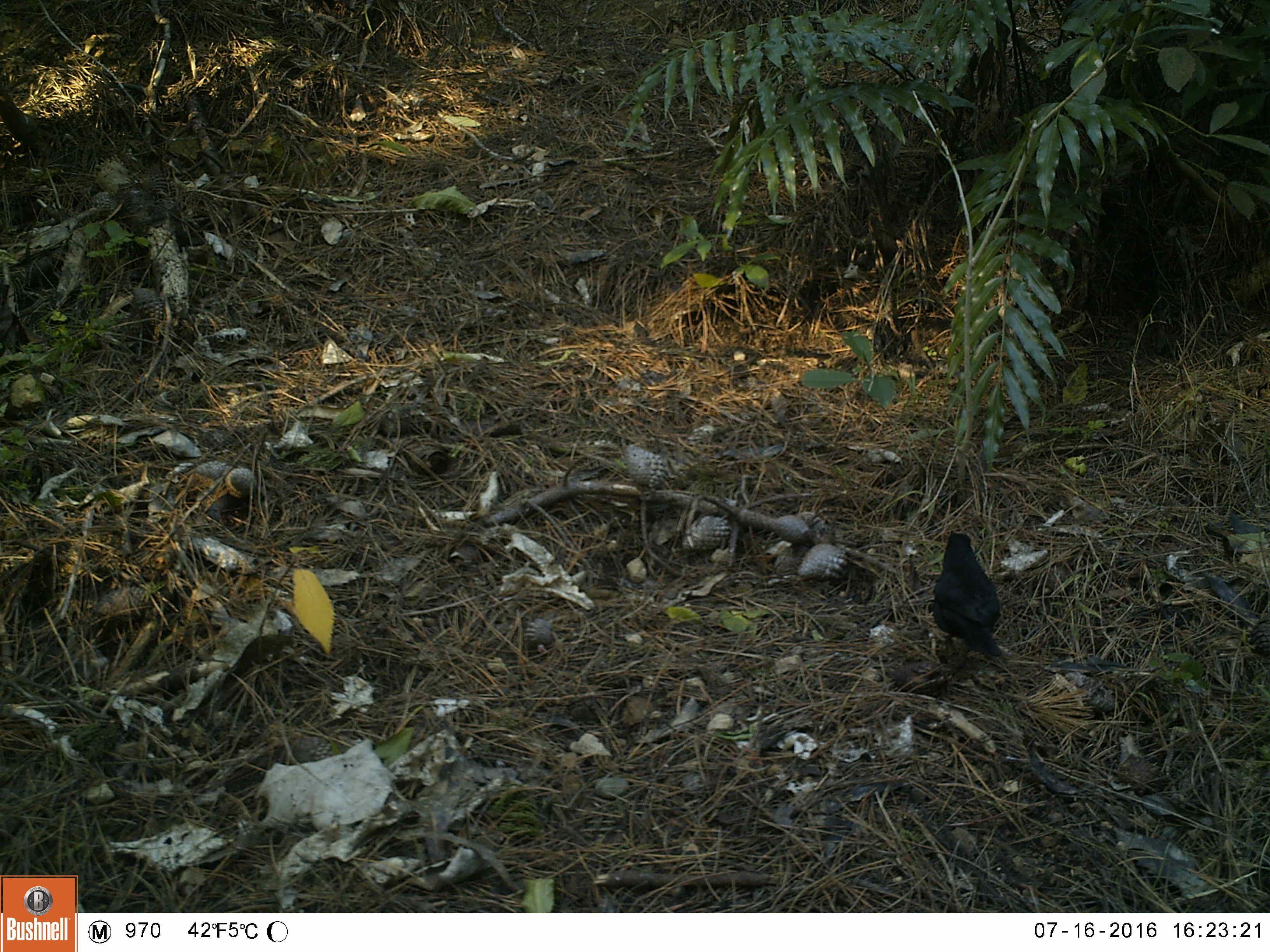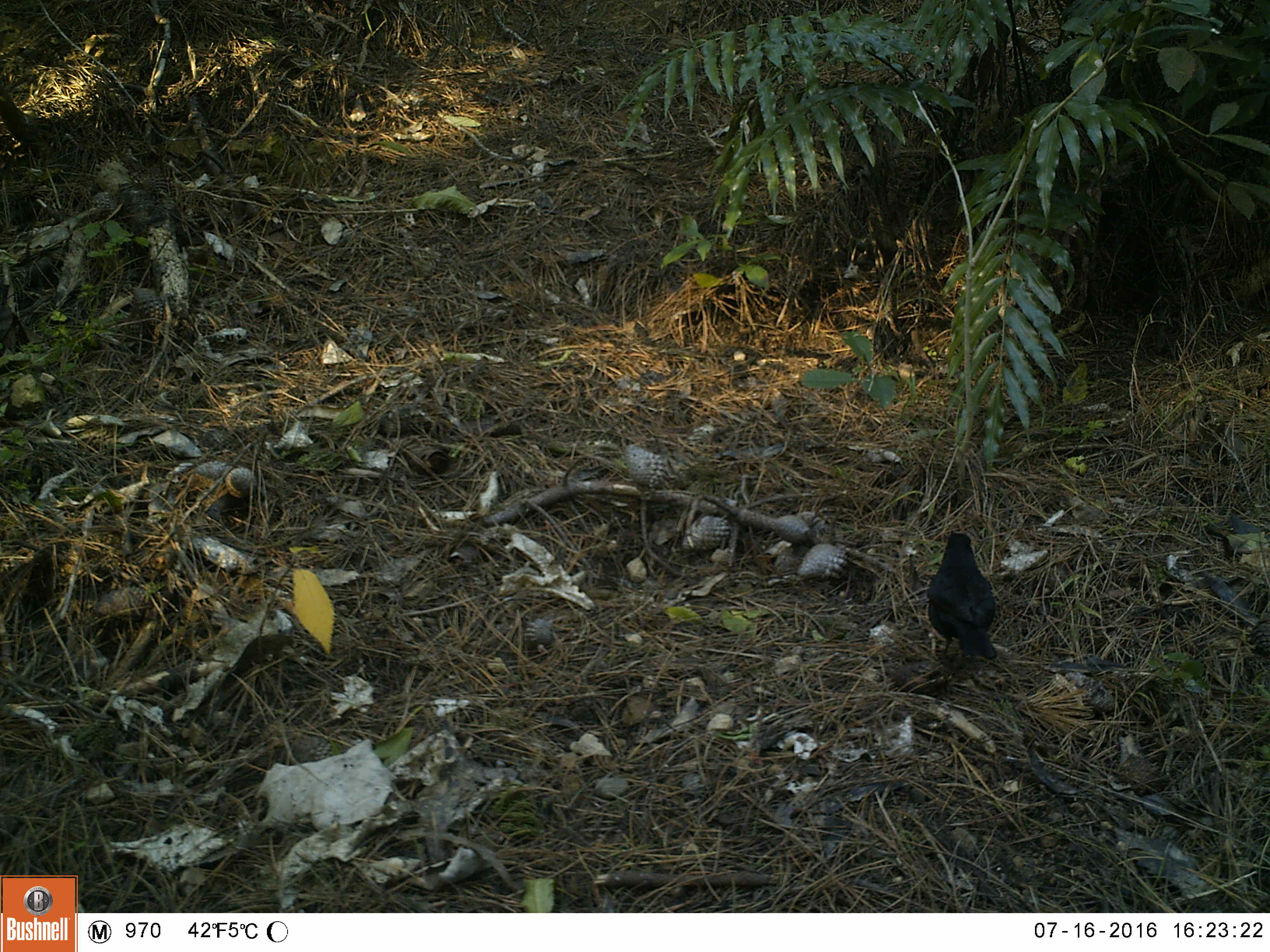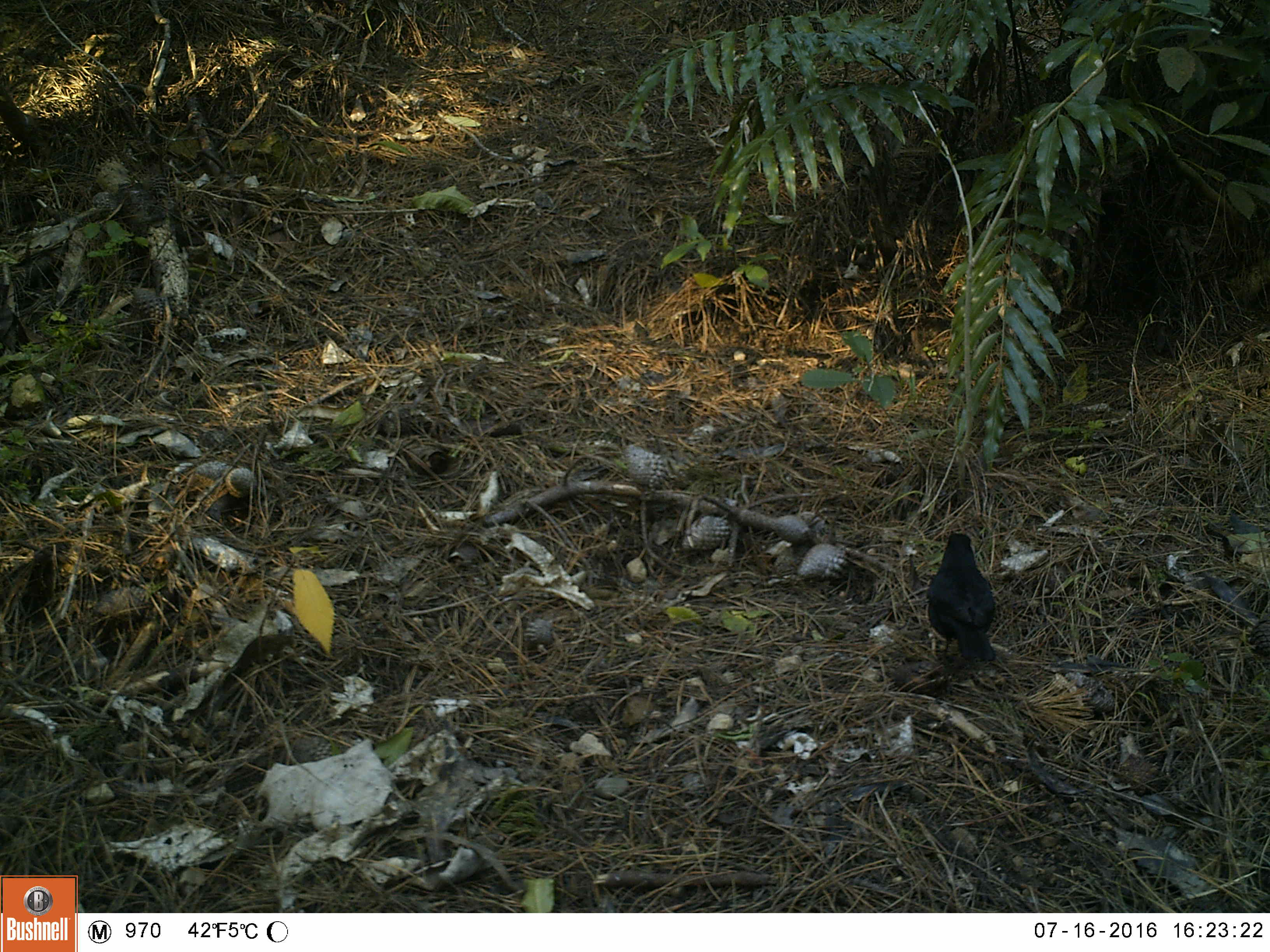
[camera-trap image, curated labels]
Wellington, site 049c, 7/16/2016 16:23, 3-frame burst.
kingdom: Animalia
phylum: Chordata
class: Aves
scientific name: Aves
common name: bird